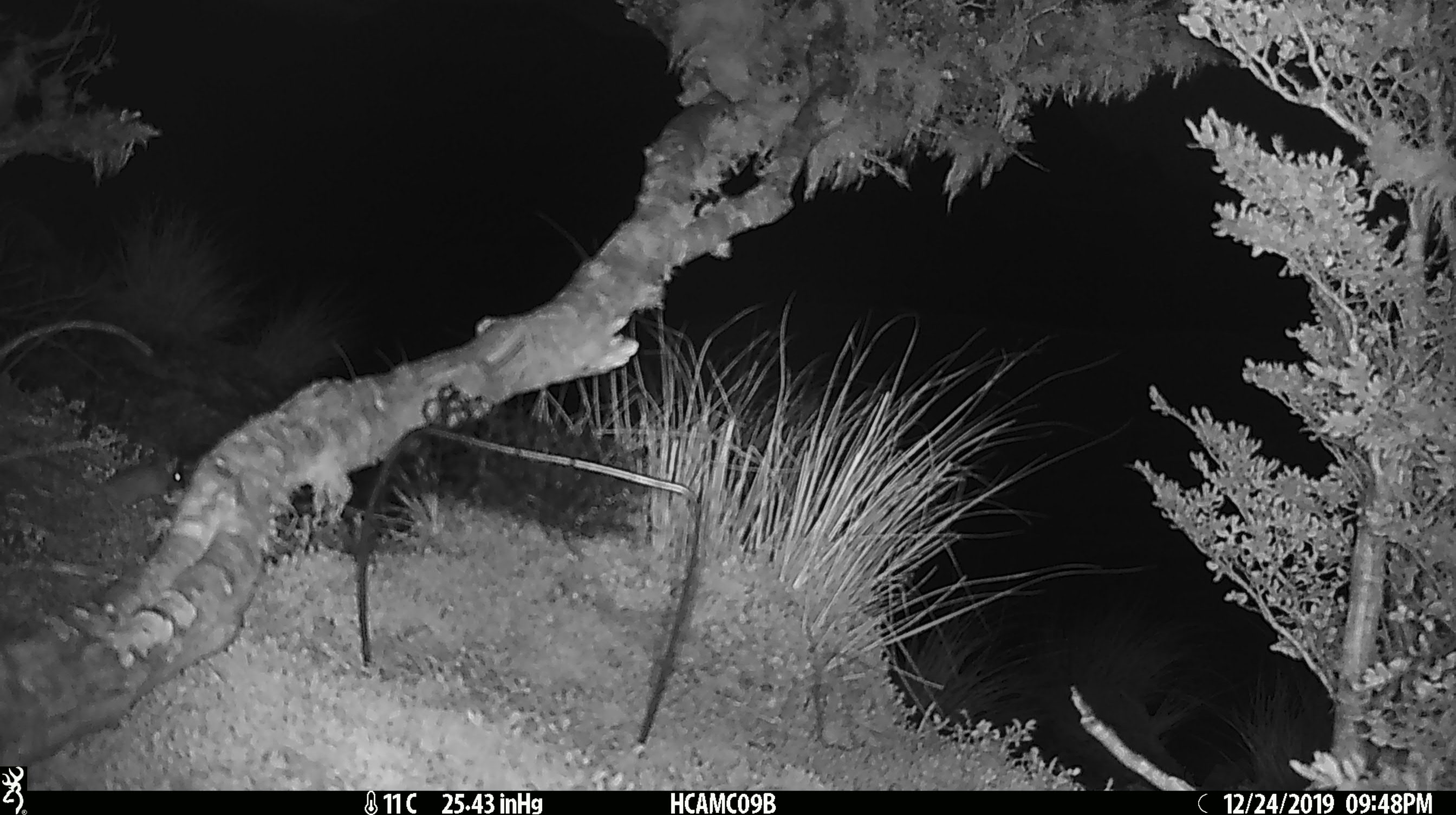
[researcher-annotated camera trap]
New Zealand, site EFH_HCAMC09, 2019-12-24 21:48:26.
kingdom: Animalia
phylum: Chordata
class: Mammalia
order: Rodentia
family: Muridae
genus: Mus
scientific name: Mus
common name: mouse